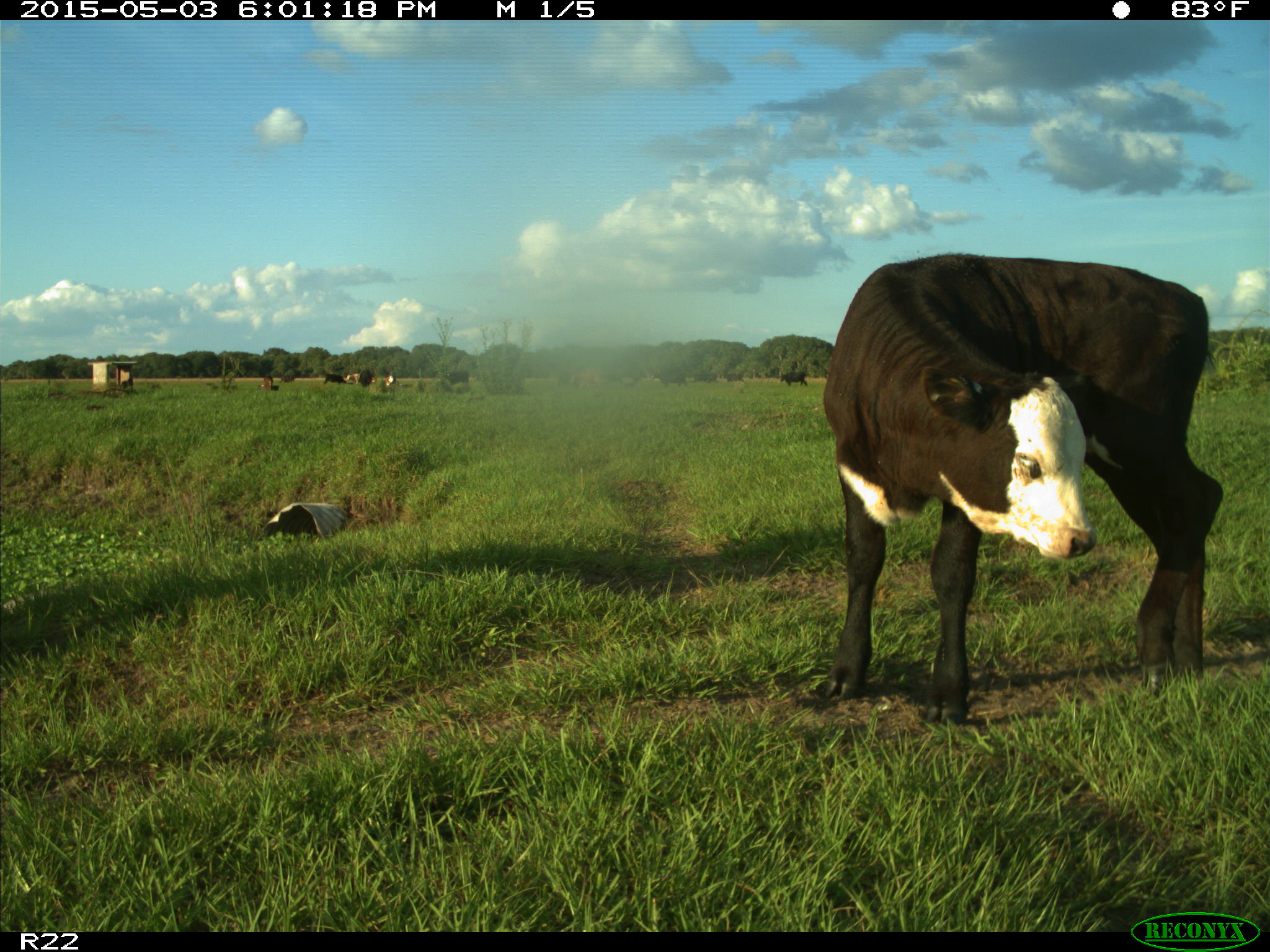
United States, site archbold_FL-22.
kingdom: Animalia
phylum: Chordata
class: Mammalia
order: Artiodactyla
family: Bovidae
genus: Bos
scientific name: Bos taurus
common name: domestic cow